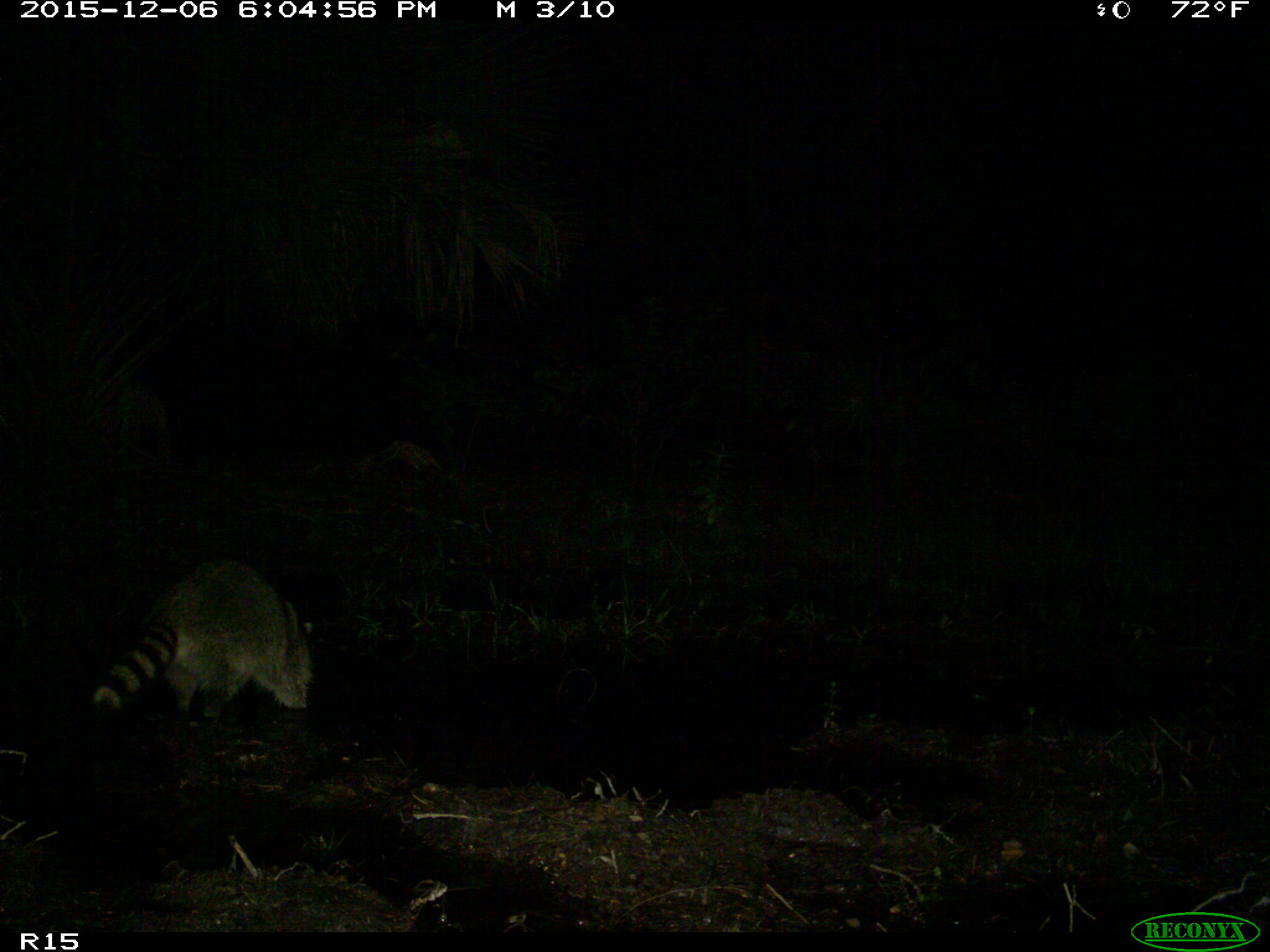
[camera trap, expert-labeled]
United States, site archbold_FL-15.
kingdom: Animalia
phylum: Chordata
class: Mammalia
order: Carnivora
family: Procyonidae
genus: Procyon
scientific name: Procyon lotor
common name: common raccoon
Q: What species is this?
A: Procyon lotor (common raccoon).